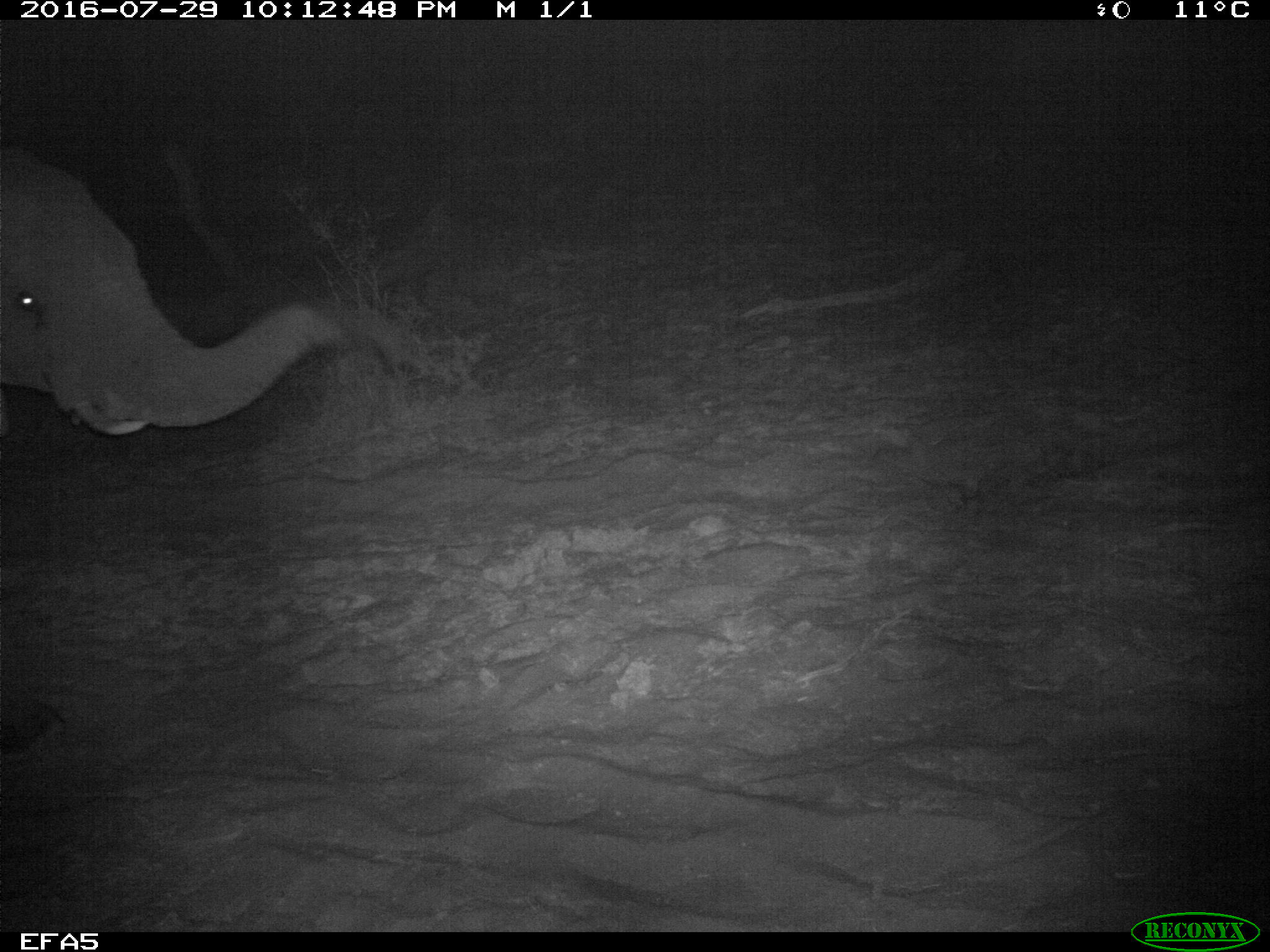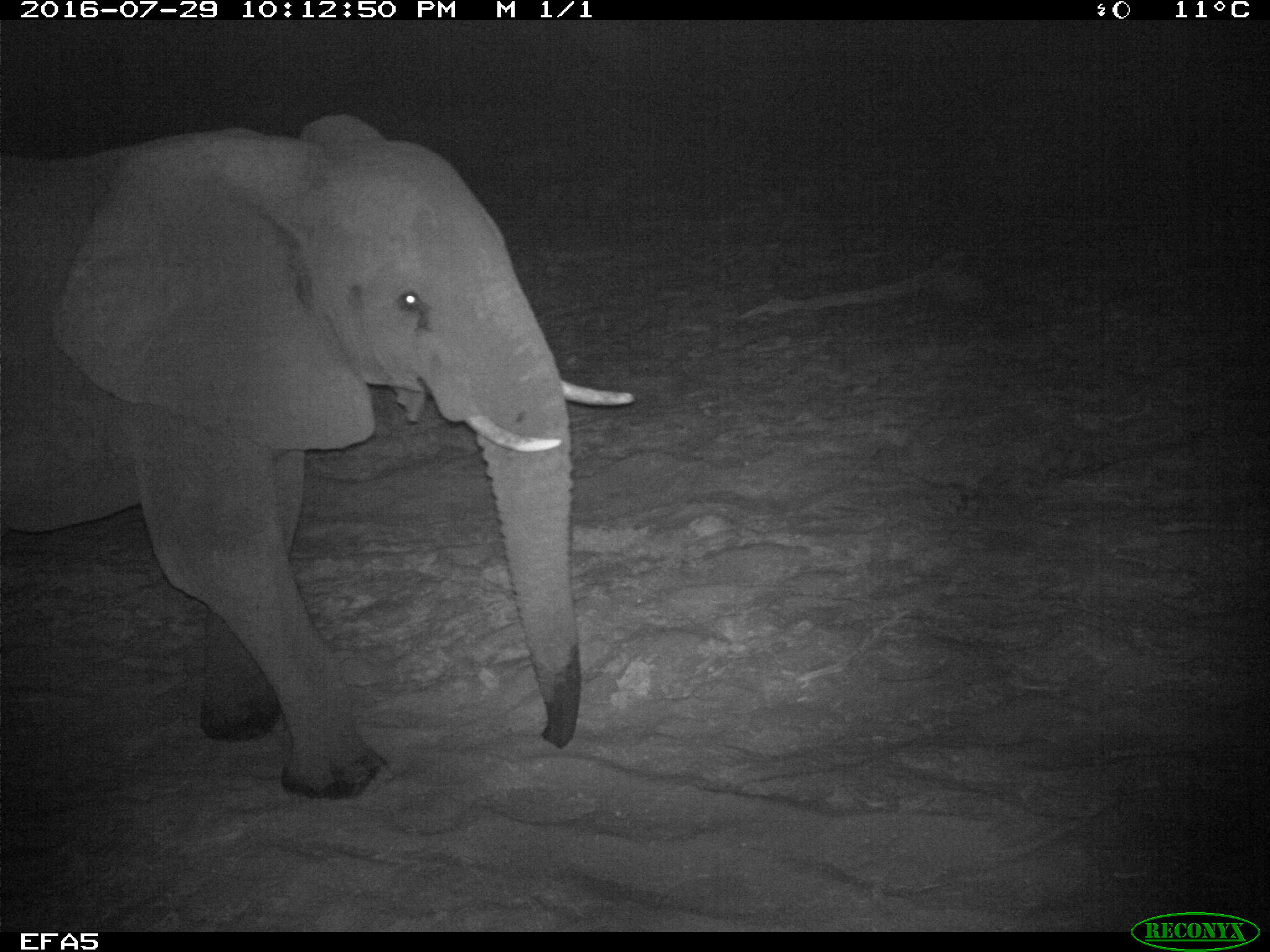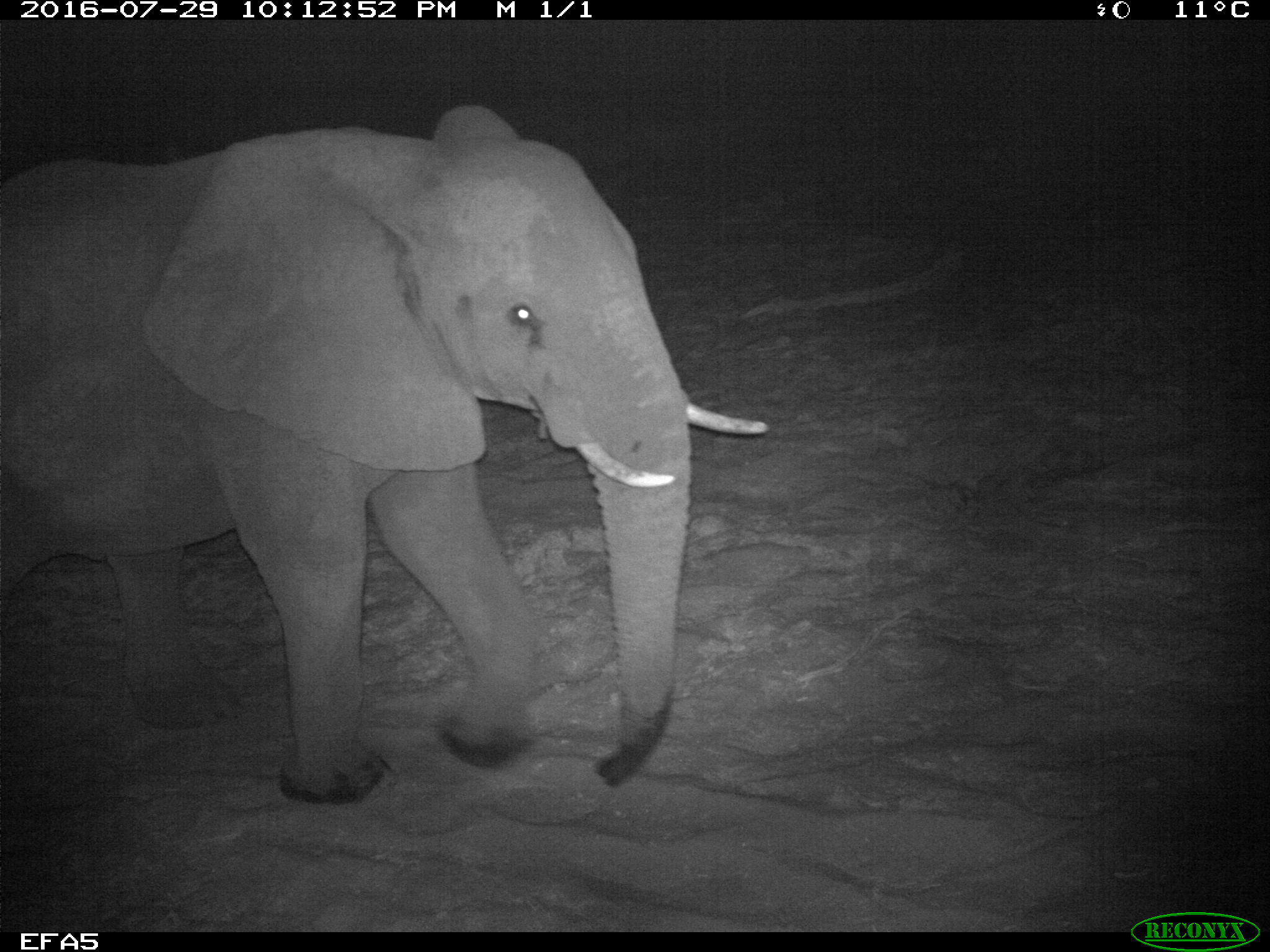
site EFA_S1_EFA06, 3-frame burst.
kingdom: Animalia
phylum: Chordata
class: Mammalia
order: Proboscidea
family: Elephantidae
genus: Loxodonta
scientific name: Loxodonta africana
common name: african bush elephant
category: elephant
Elephant (african bush elephant) (Loxodonta africana), count 1. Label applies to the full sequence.